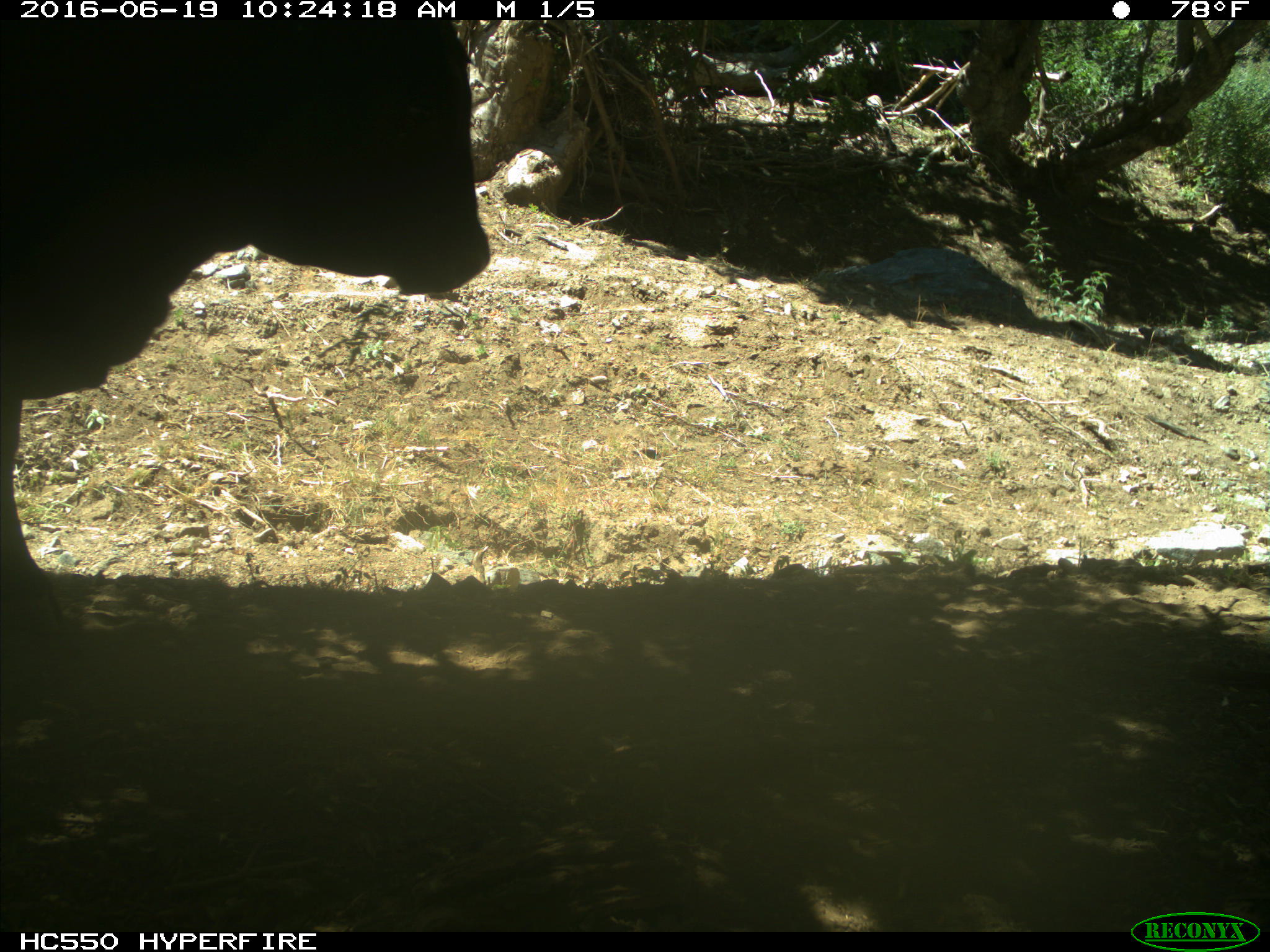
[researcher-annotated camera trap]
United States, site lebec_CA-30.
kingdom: Animalia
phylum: Chordata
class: Mammalia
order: Artiodactyla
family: Bovidae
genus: Bos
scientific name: Bos taurus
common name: domestic cow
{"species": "Bos taurus (domestic cow)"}